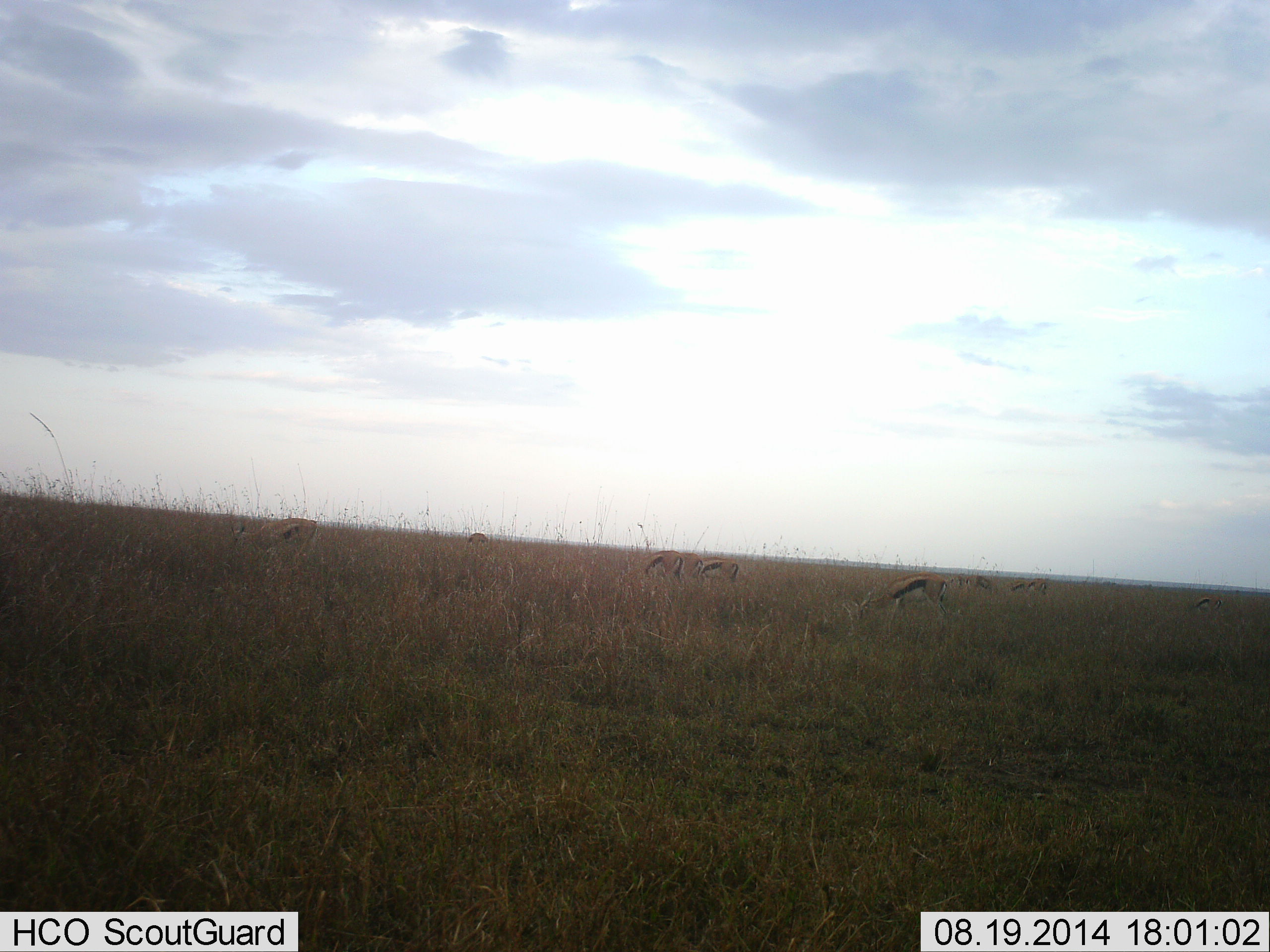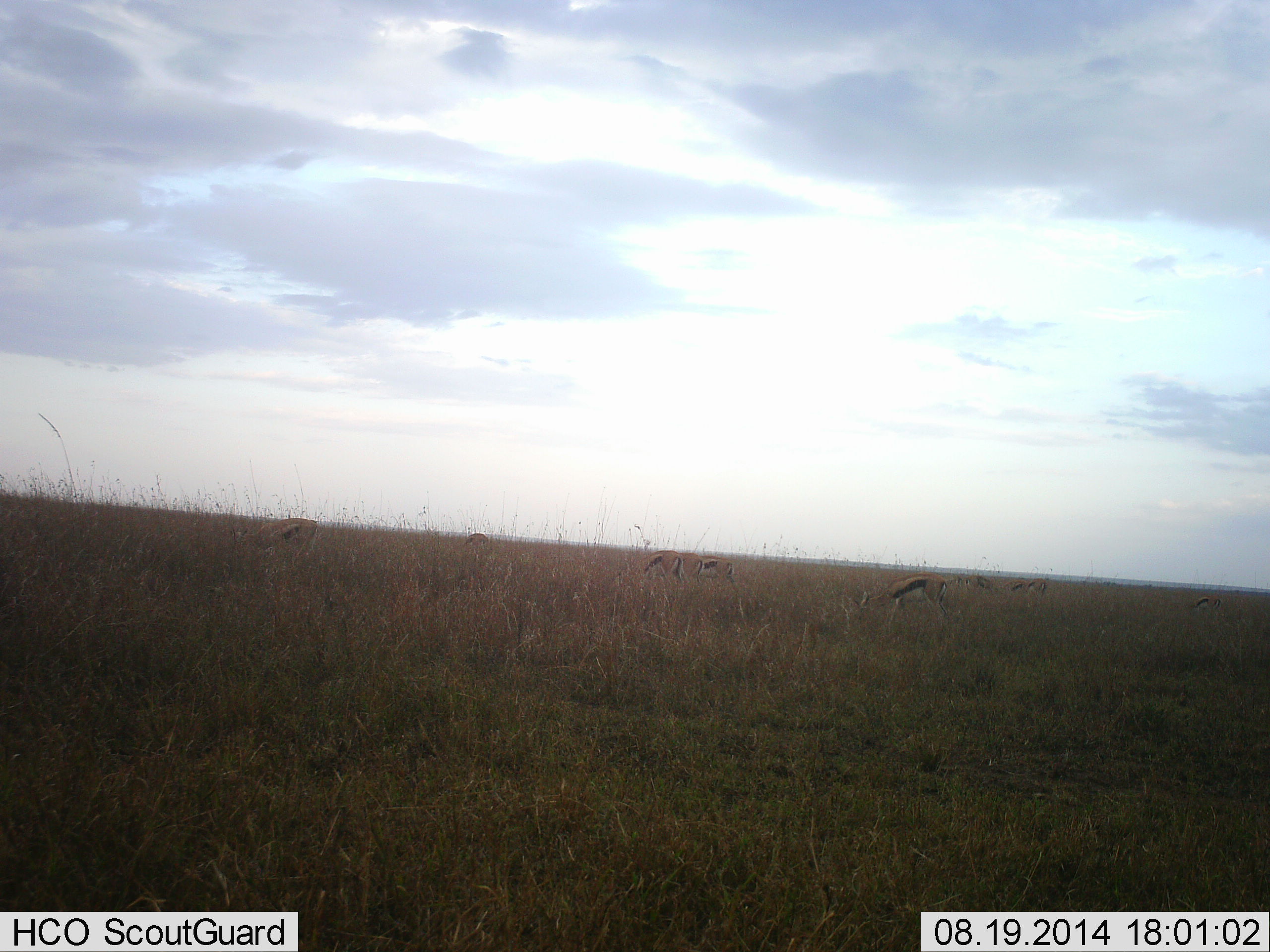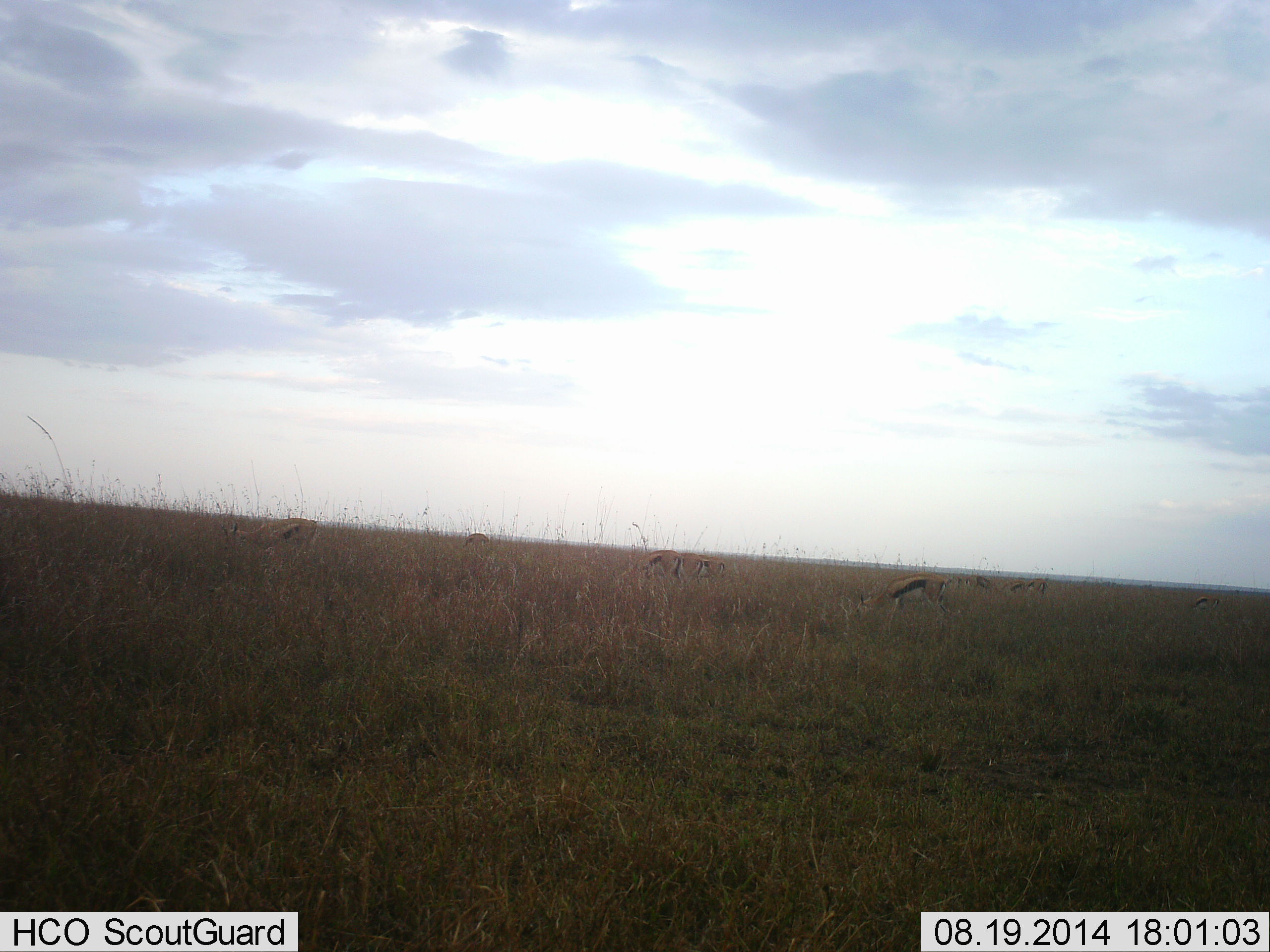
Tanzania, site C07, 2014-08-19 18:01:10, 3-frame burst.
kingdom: Animalia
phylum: Chordata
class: Mammalia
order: Artiodactyla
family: Bovidae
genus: Eudorcas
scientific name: Eudorcas thomsonii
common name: thomson's gazelle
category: gazellethomsons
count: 7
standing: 60%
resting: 0%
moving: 10%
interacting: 0%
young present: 0%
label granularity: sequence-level